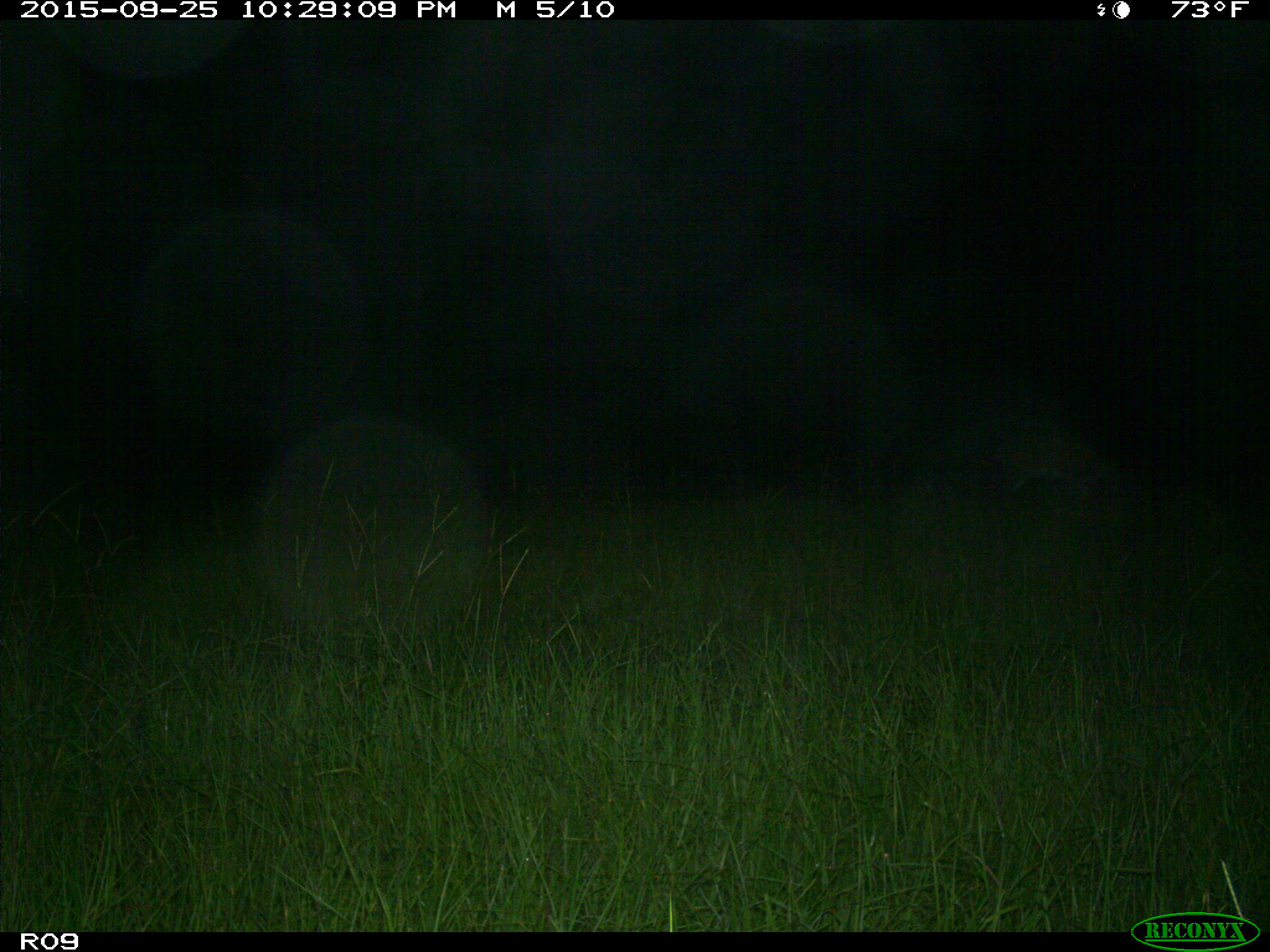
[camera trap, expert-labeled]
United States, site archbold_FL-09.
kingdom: Animalia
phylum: Chordata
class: Mammalia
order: Artiodactyla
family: Cervidae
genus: Odocoileus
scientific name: Odocoileus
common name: deer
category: unidentified deer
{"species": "unidentified deer (deer) (Odocoileus)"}